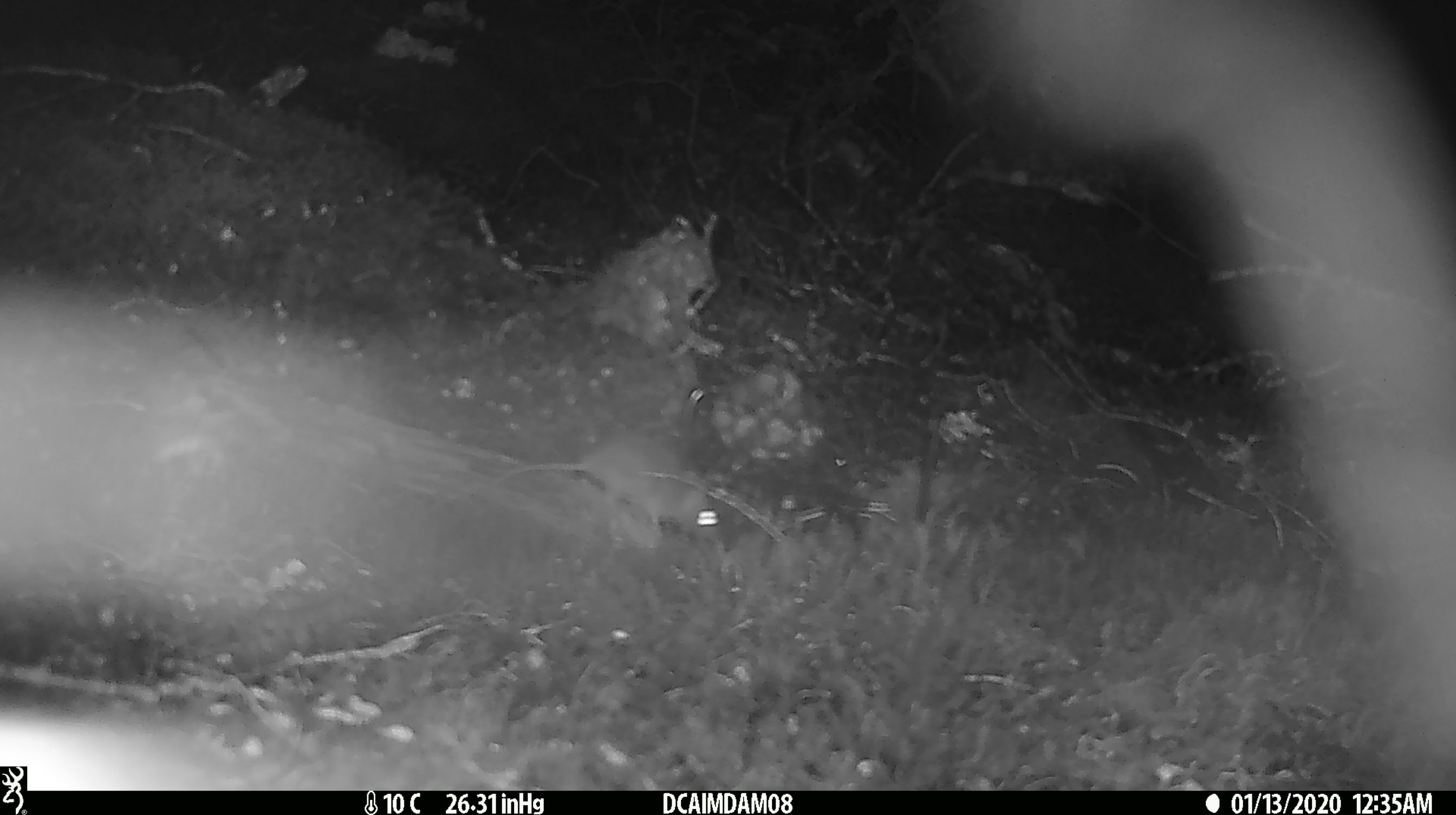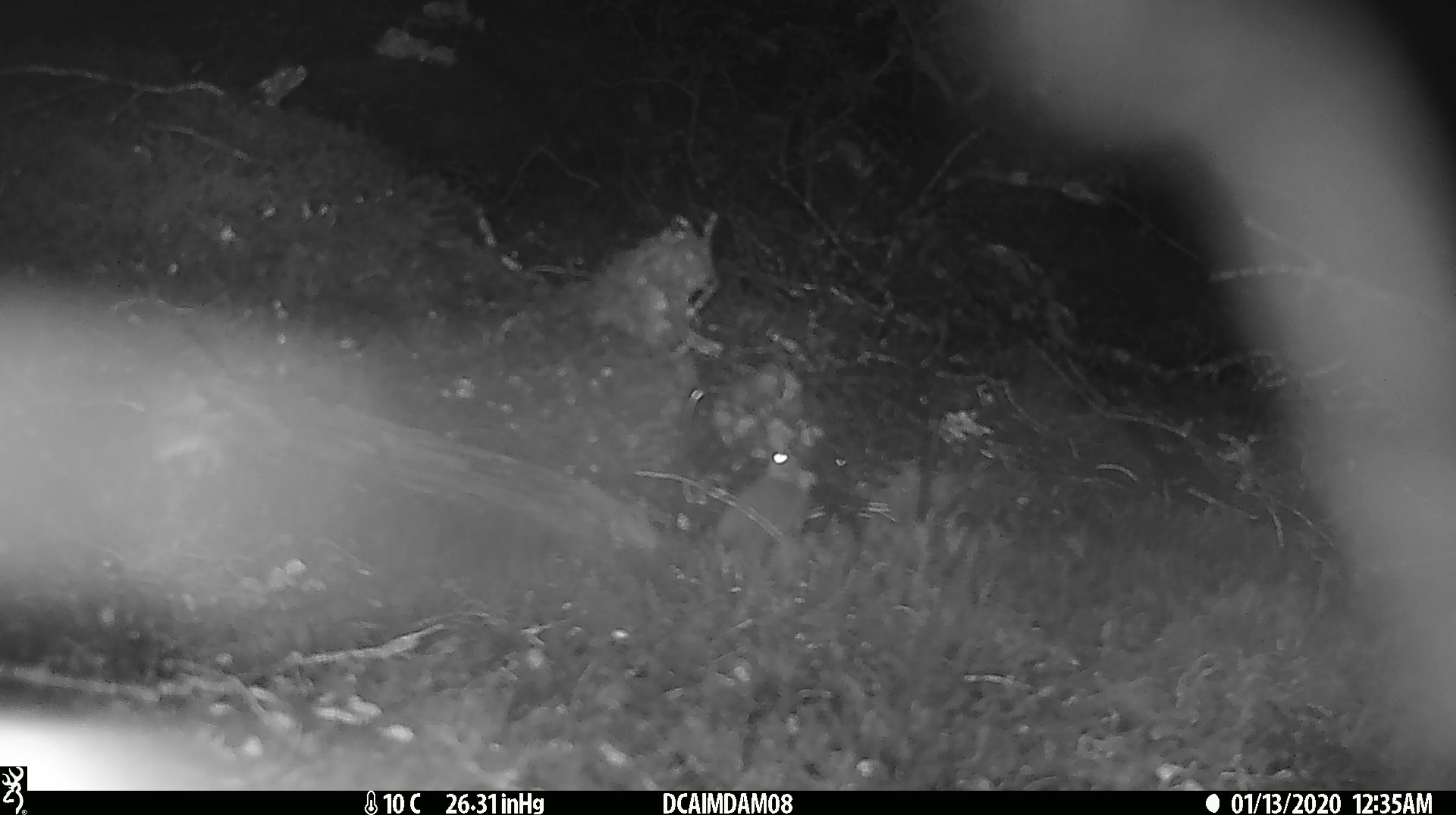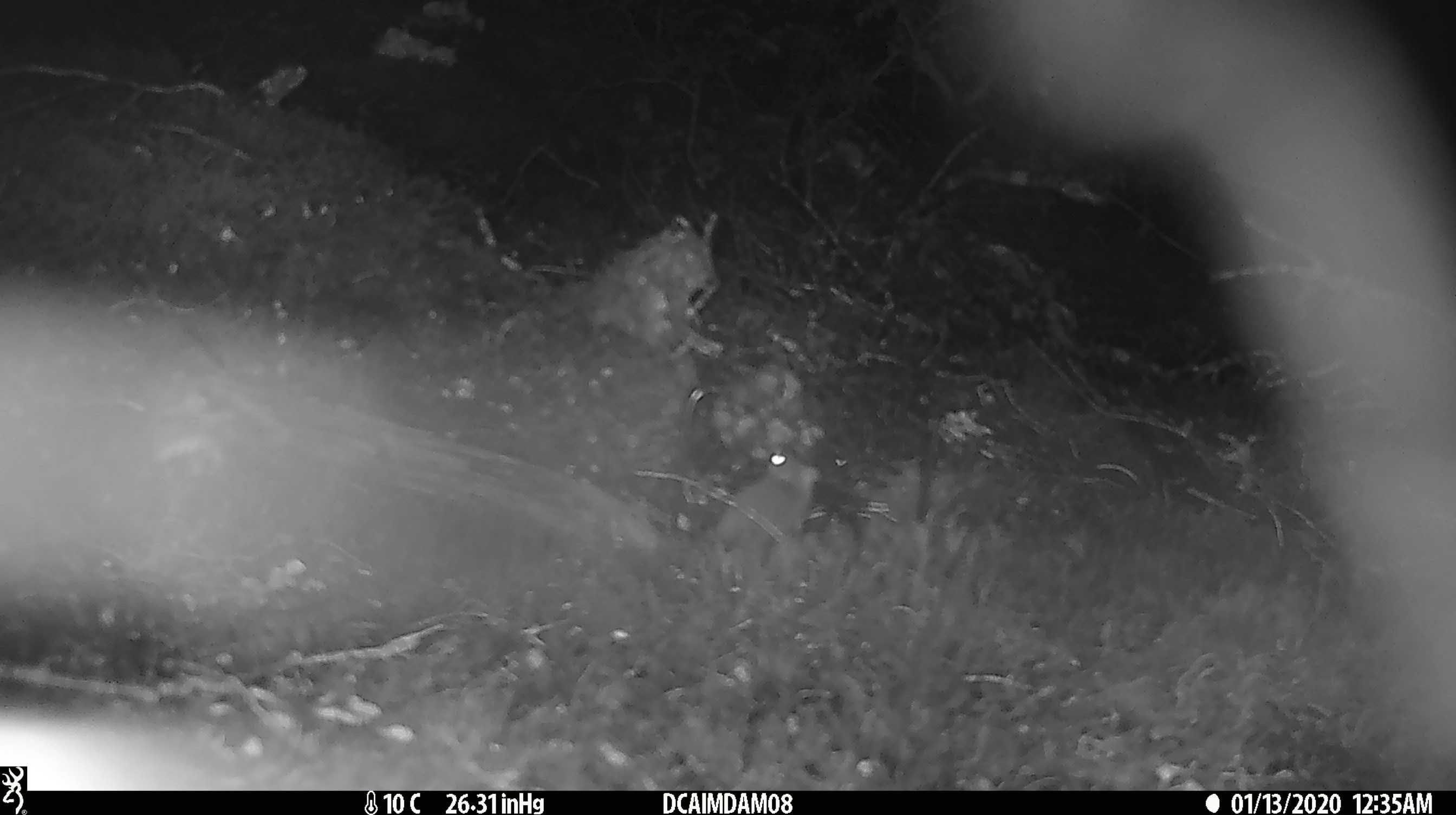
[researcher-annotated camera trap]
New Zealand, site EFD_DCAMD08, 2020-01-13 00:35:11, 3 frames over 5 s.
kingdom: Animalia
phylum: Chordata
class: Mammalia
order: Rodentia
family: Muridae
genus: Mus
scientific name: Mus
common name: mouse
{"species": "mouse (Mus)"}